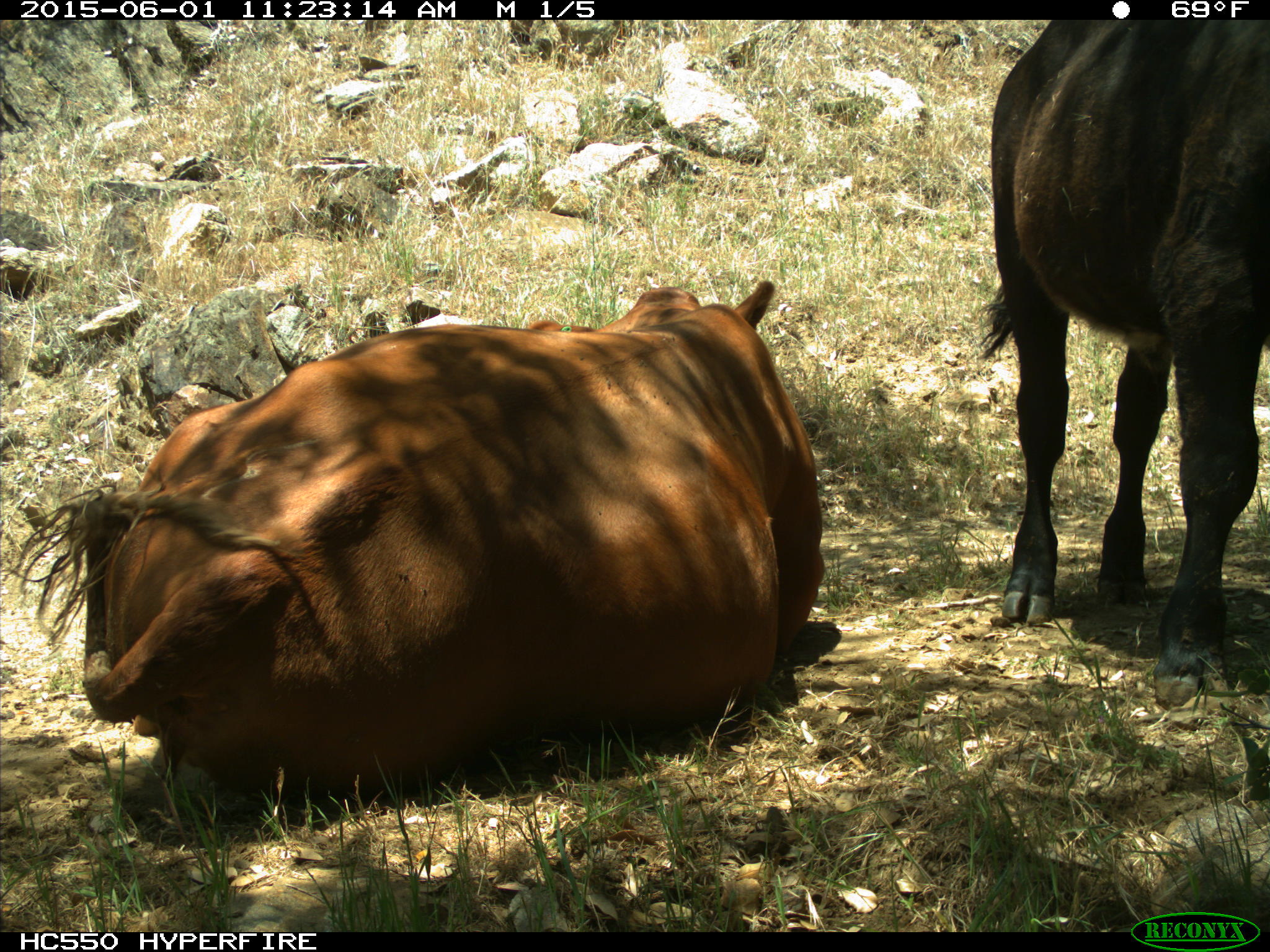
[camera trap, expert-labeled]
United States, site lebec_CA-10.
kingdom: Animalia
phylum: Chordata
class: Mammalia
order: Artiodactyla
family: Bovidae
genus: Bos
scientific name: Bos taurus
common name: domestic cow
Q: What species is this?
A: Bos taurus (domestic cow).